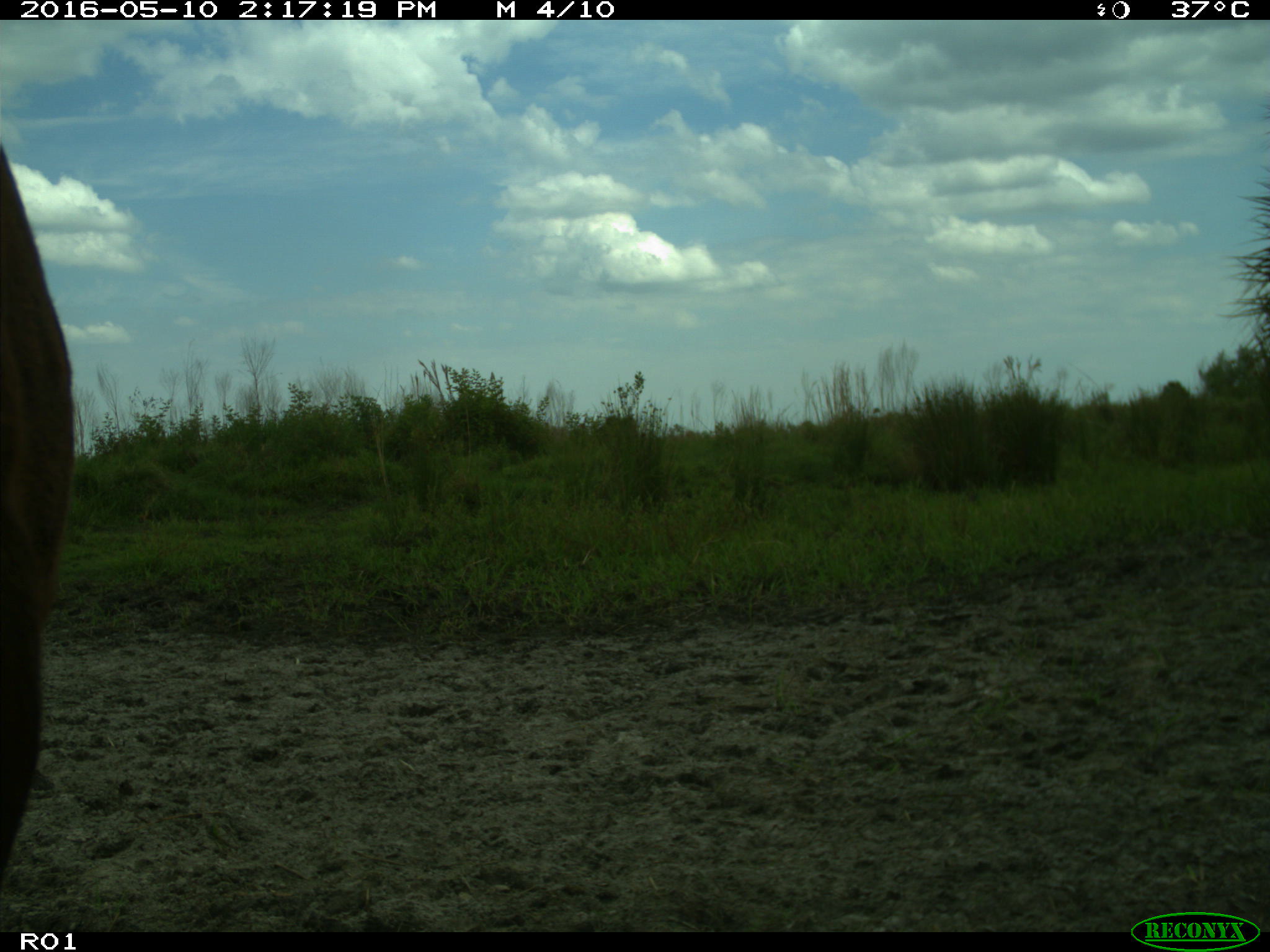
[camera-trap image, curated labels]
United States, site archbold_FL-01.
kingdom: Animalia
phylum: Chordata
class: Mammalia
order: Artiodactyla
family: Bovidae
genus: Bos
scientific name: Bos taurus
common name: domestic cow